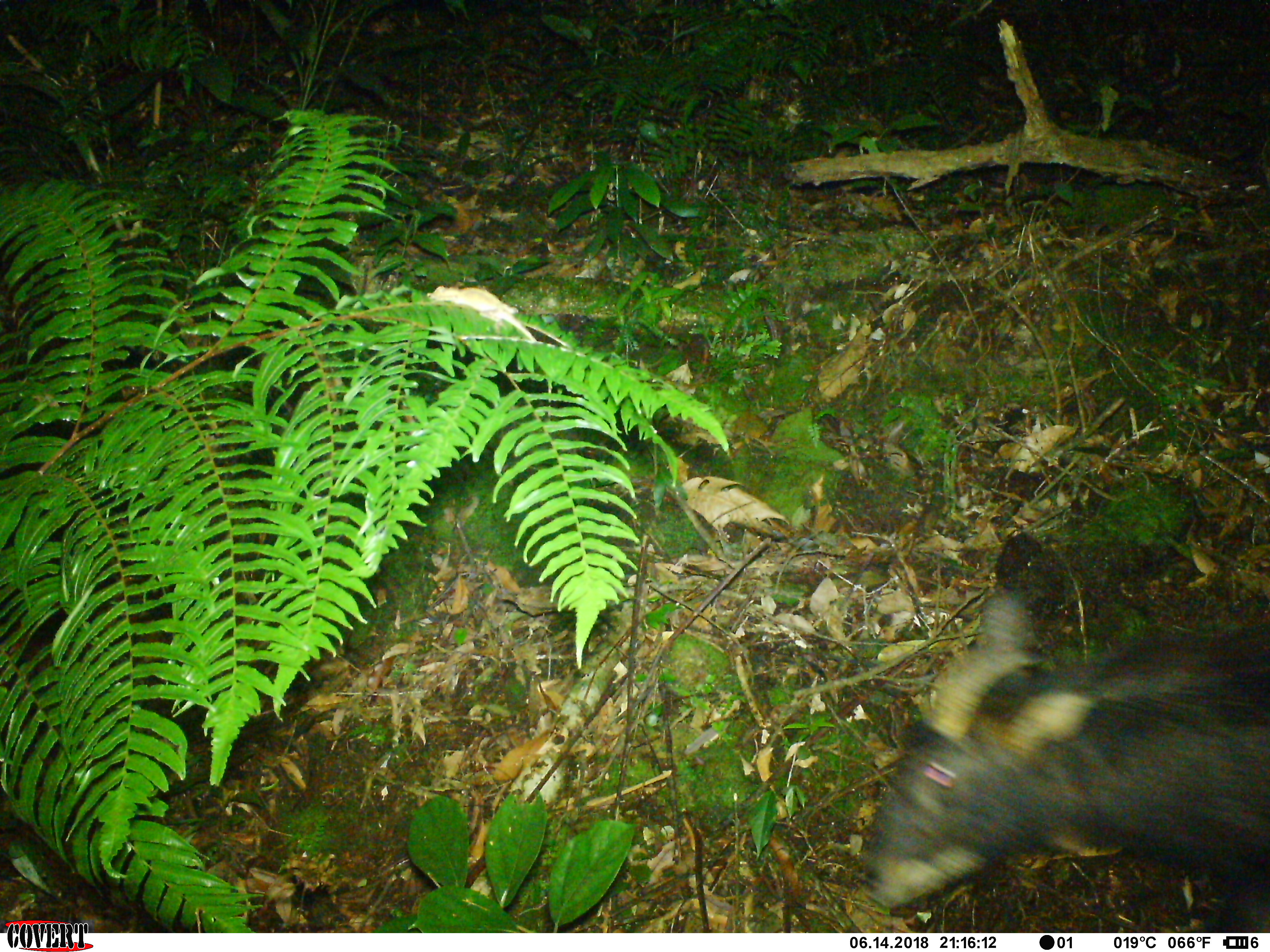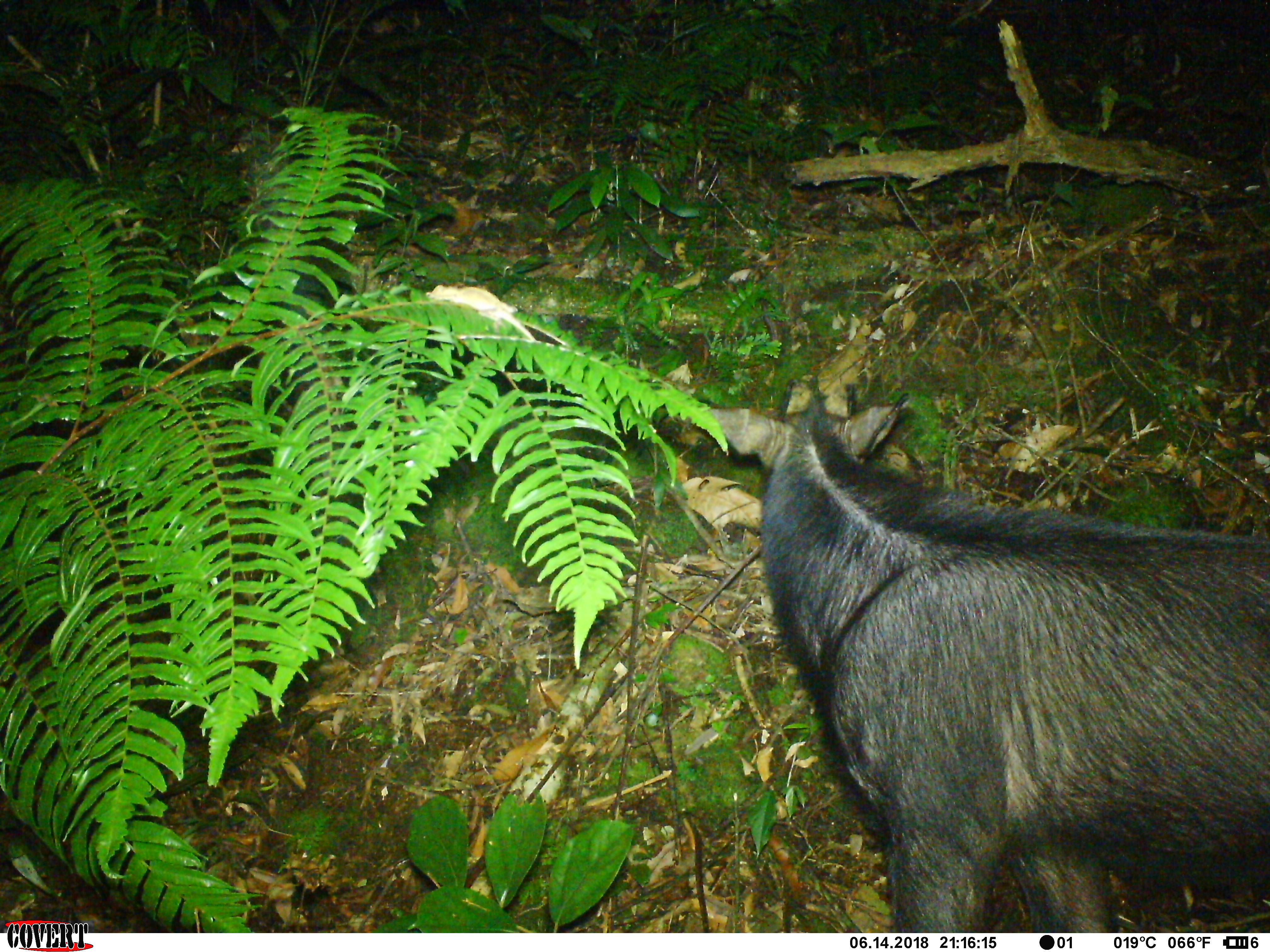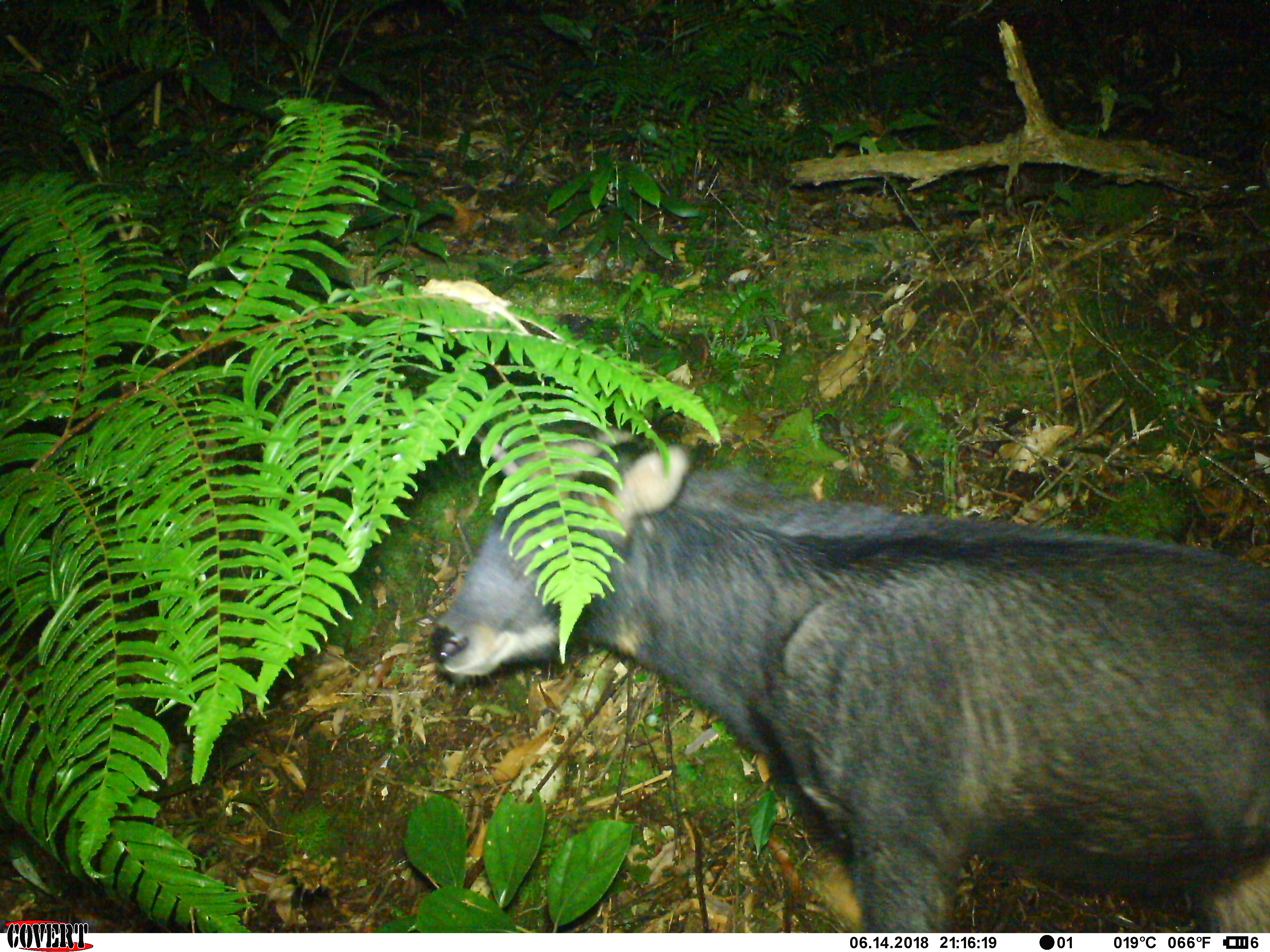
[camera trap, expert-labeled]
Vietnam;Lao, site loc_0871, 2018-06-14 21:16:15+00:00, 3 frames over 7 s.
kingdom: Animalia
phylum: Chordata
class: Mammalia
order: Artiodactyla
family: Bovidae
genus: Capricornis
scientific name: Capricornis sumatraensis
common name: chinese serow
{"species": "chinese serow (Capricornis sumatraensis)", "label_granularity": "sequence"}